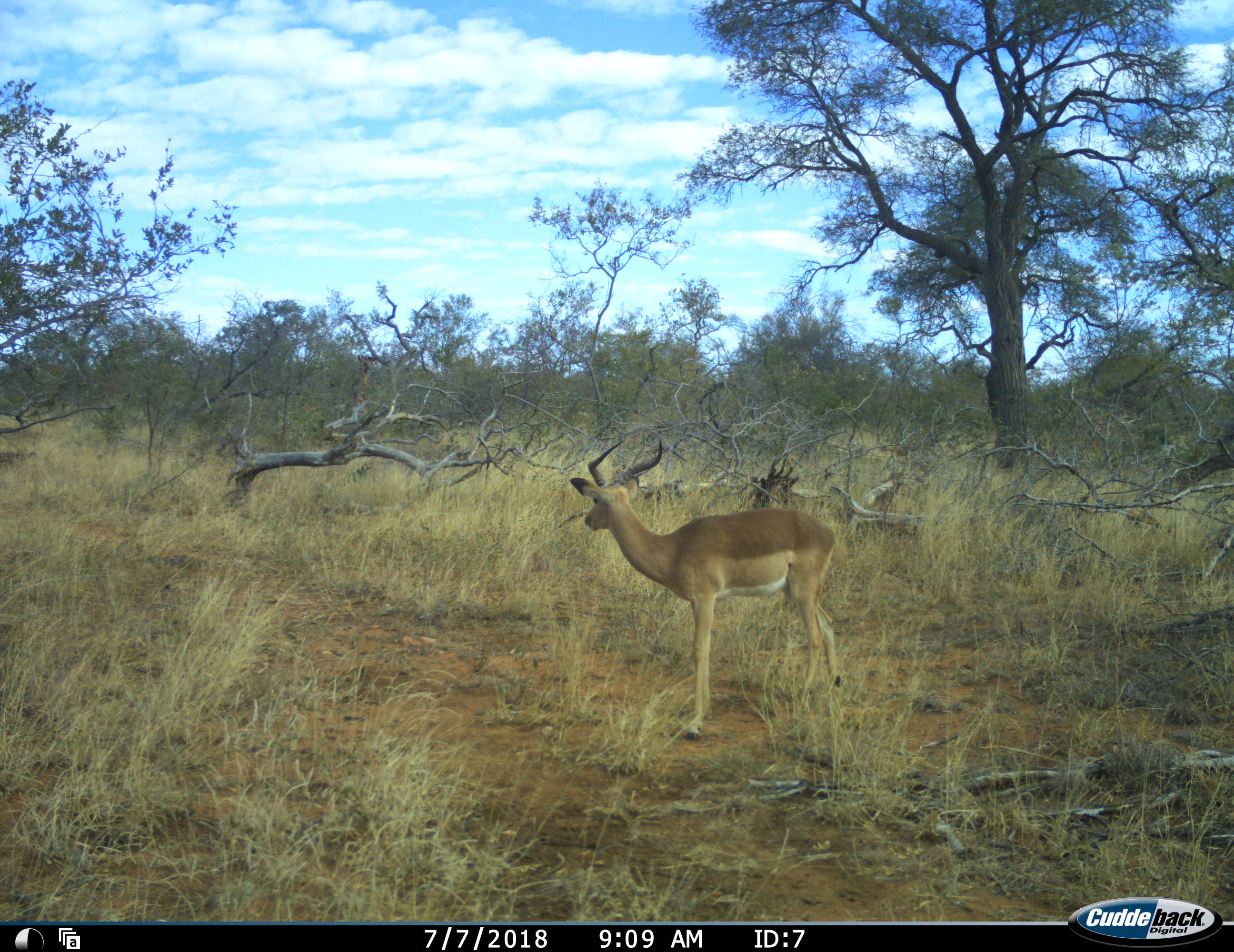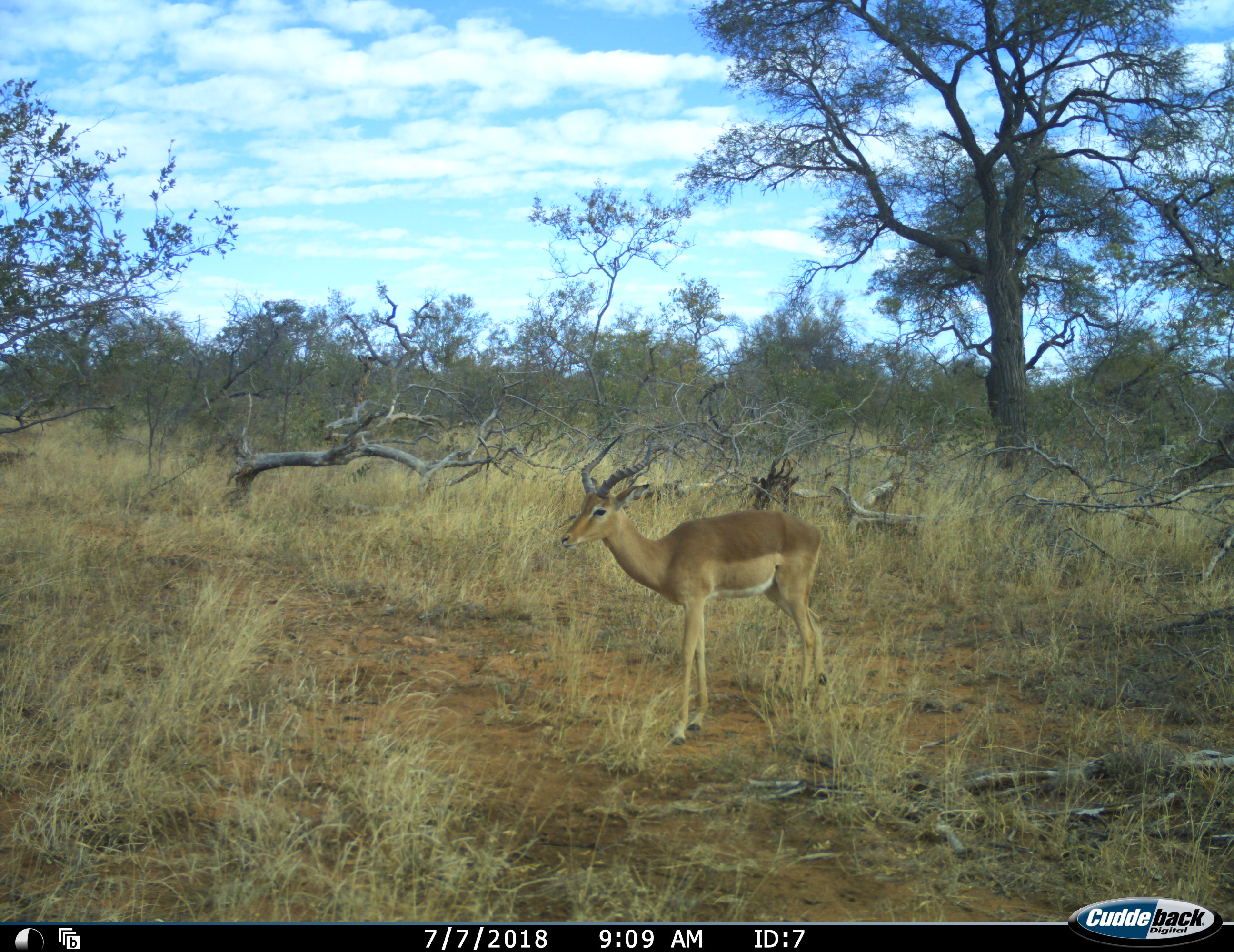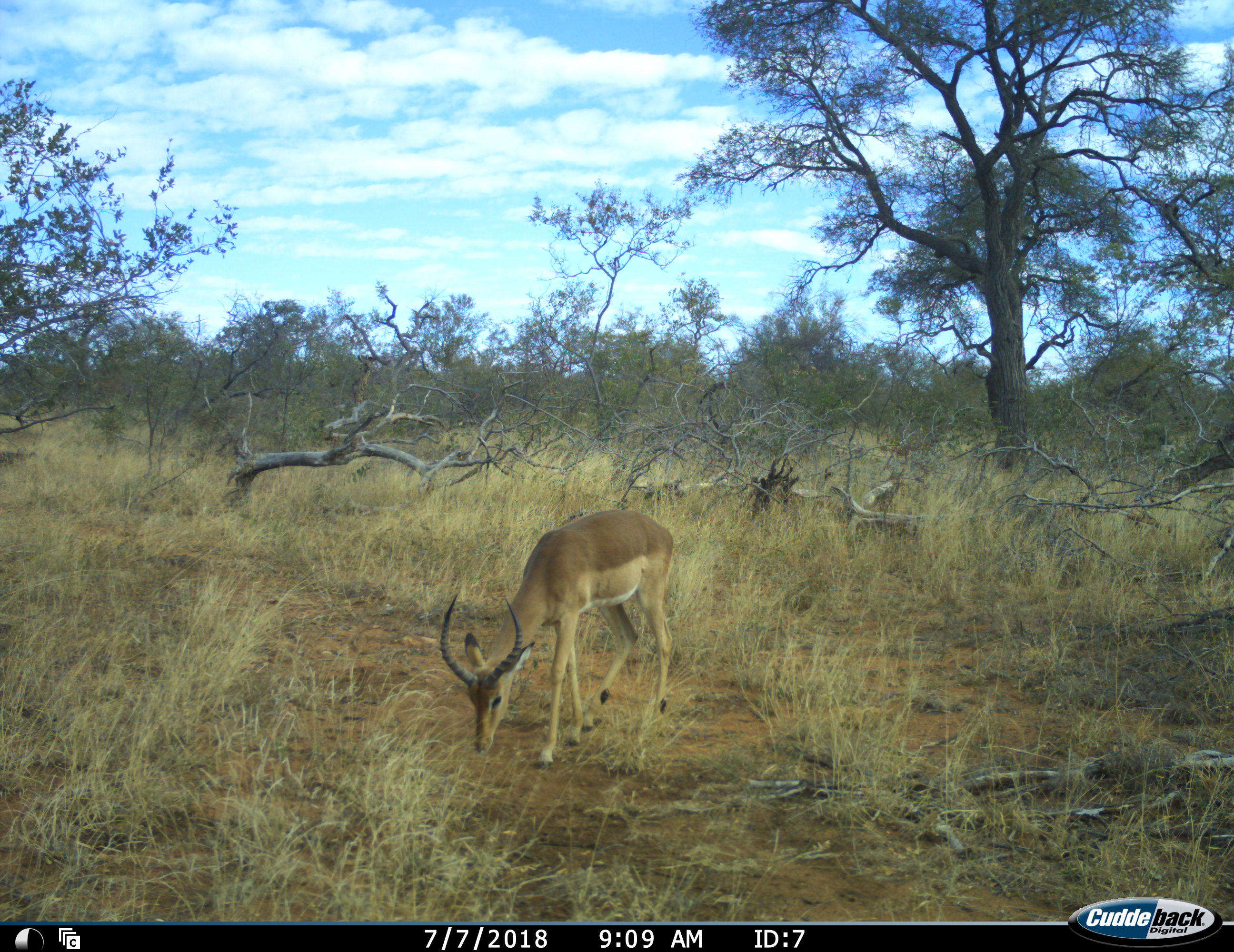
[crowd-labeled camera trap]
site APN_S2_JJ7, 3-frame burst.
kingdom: Animalia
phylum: Chordata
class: Mammalia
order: Artiodactyla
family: Bovidae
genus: Aepyceros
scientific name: Aepyceros melampus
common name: impala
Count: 1.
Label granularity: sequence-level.